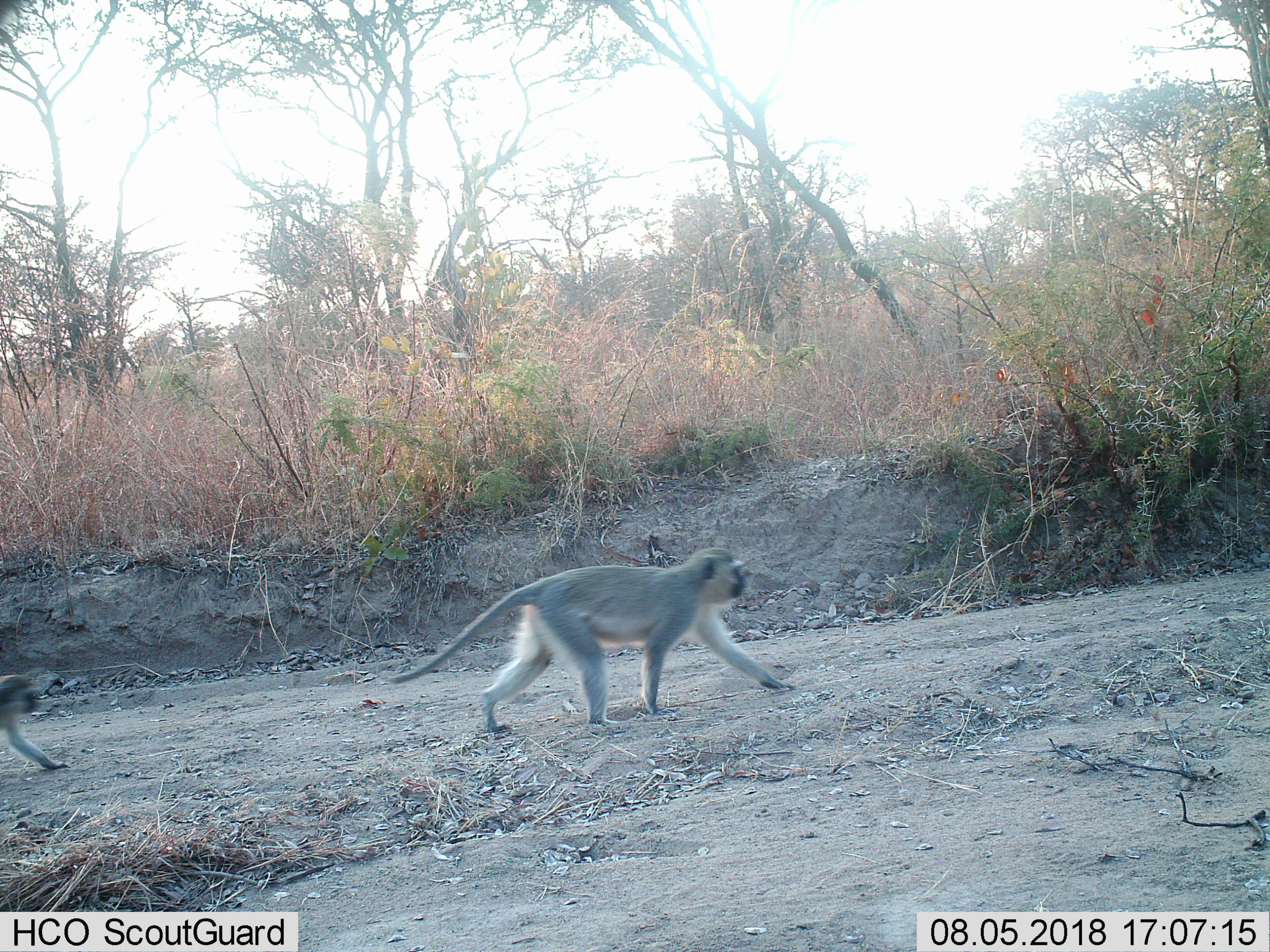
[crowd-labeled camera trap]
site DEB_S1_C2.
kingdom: Animalia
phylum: Chordata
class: Mammalia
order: Primates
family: Cercopithecidae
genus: Chlorocebus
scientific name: Chlorocebus pygerythrus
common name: vervet monkey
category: monkeyvervet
Monkeyvervet (vervet monkey) (Chlorocebus pygerythrus), count 2. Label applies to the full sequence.